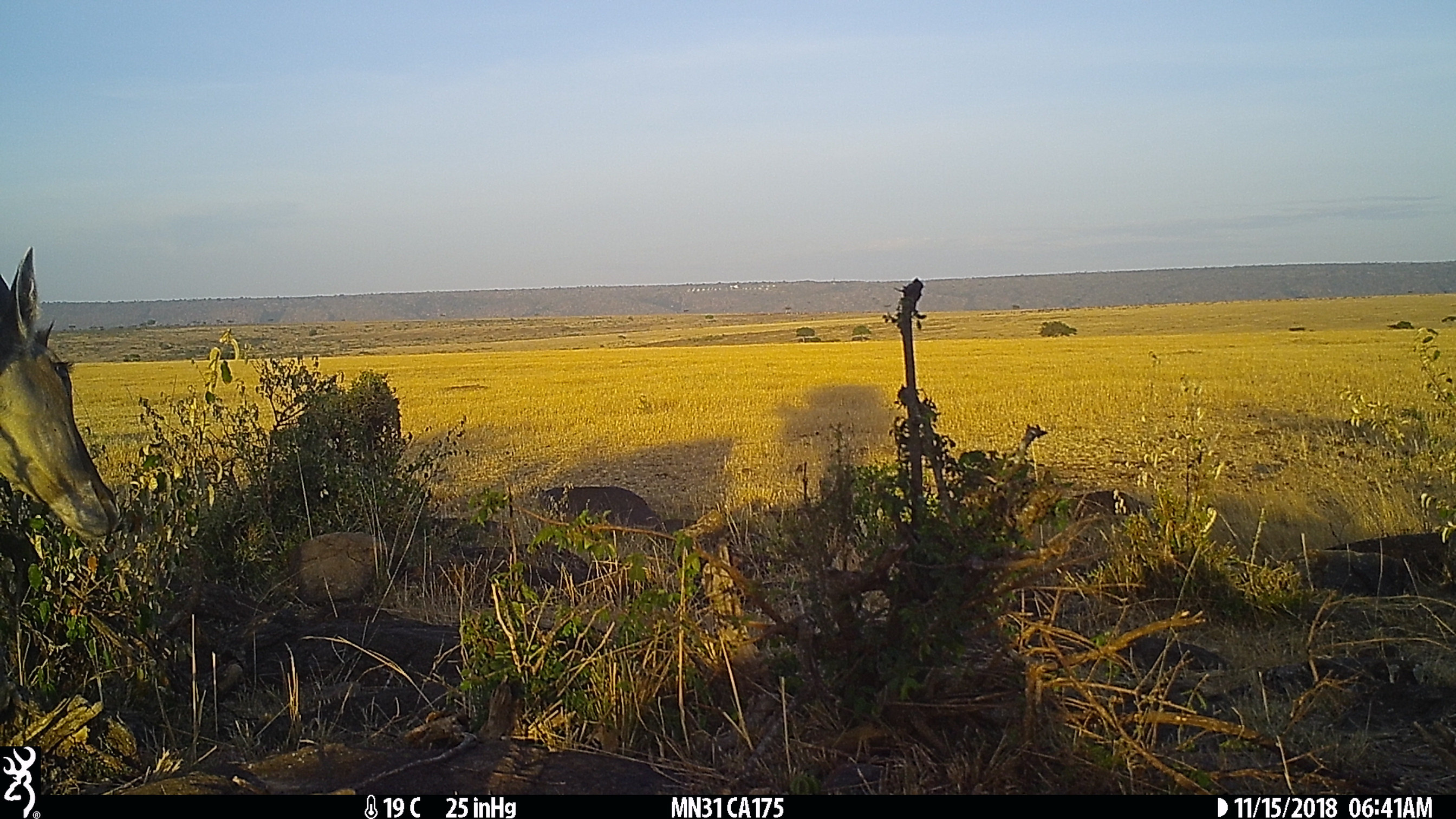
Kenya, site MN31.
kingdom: Animalia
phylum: Chordata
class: Mammalia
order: Artiodactyla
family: Bovidae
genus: Tragelaphus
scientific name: Tragelaphus oryx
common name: eland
Eland (Tragelaphus oryx).